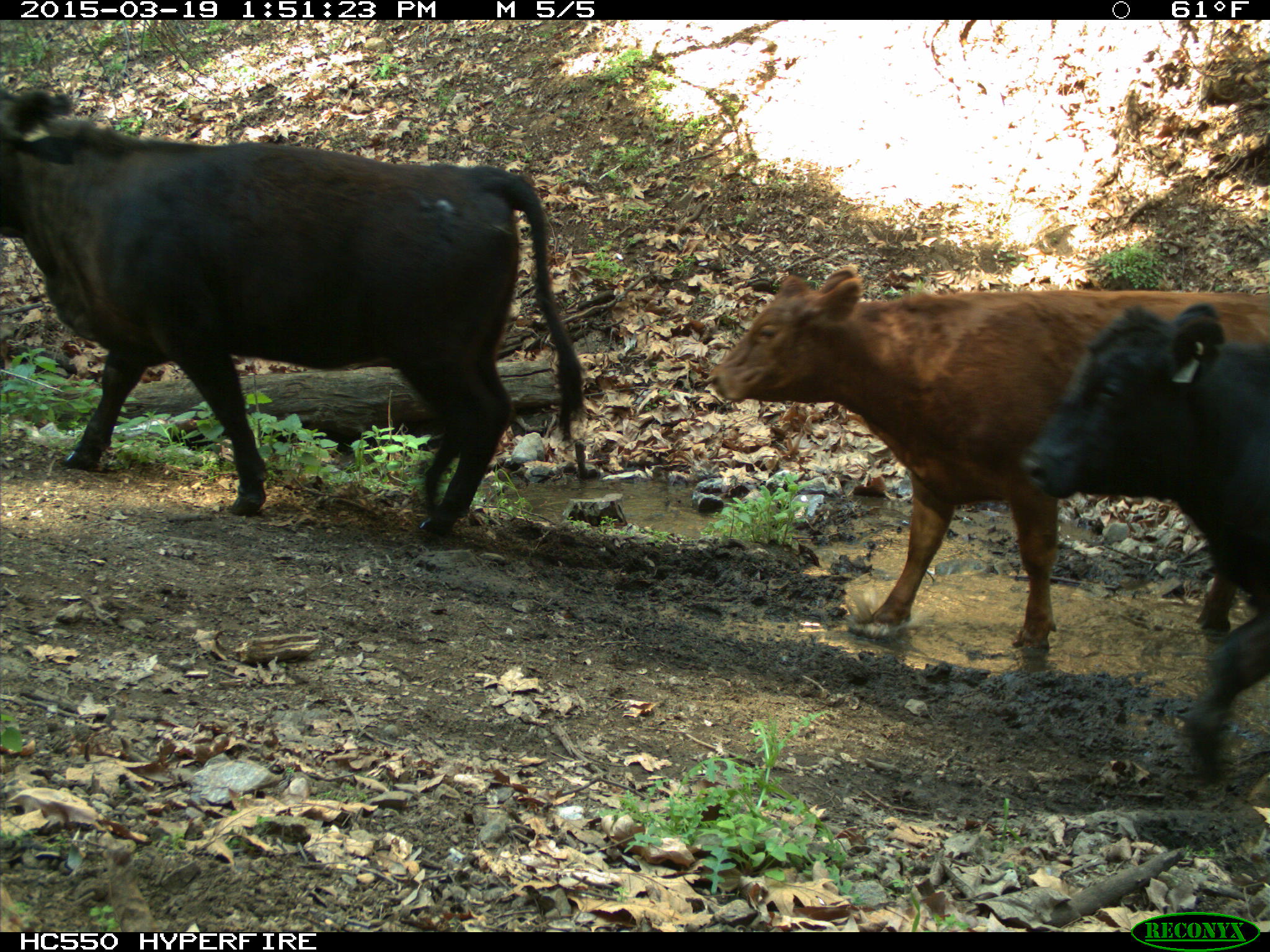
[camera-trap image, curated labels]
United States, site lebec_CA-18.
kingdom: Animalia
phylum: Chordata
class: Mammalia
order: Artiodactyla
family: Bovidae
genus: Bos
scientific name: Bos taurus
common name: domestic cow